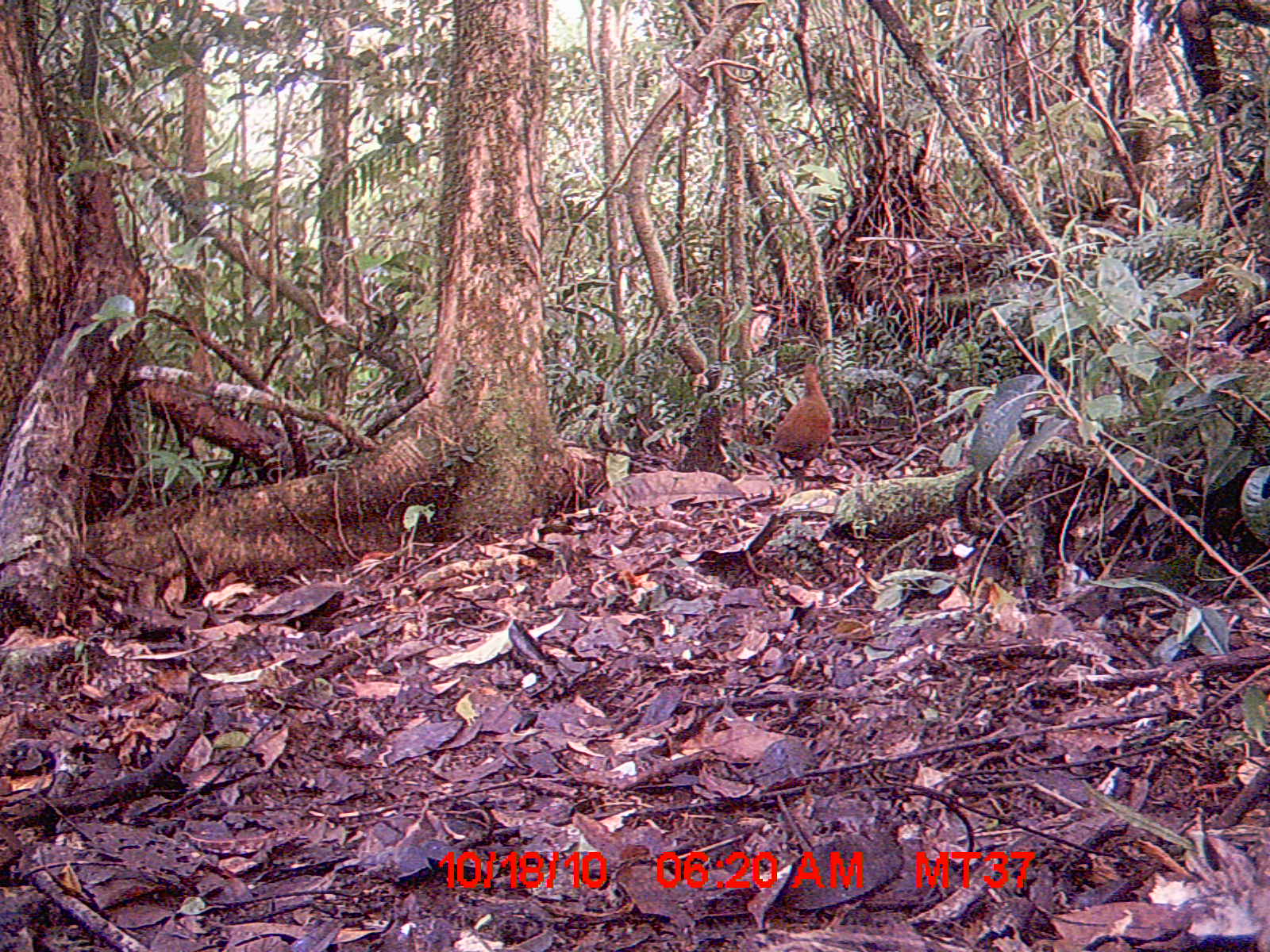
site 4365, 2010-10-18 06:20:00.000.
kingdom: Animalia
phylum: Chordata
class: Aves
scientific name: Aves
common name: bird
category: unknown bird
Unknown bird (bird) (Aves), count 1.